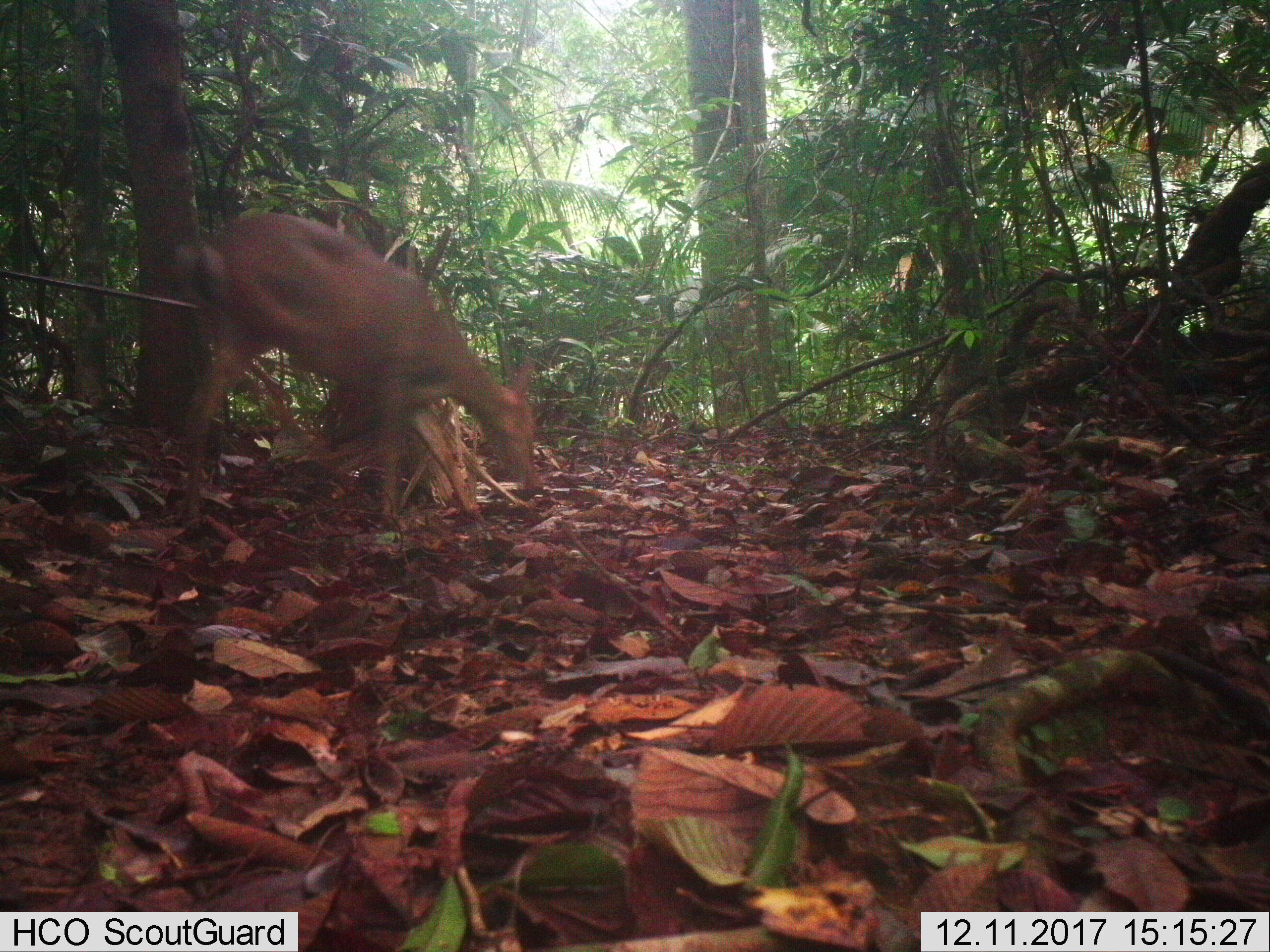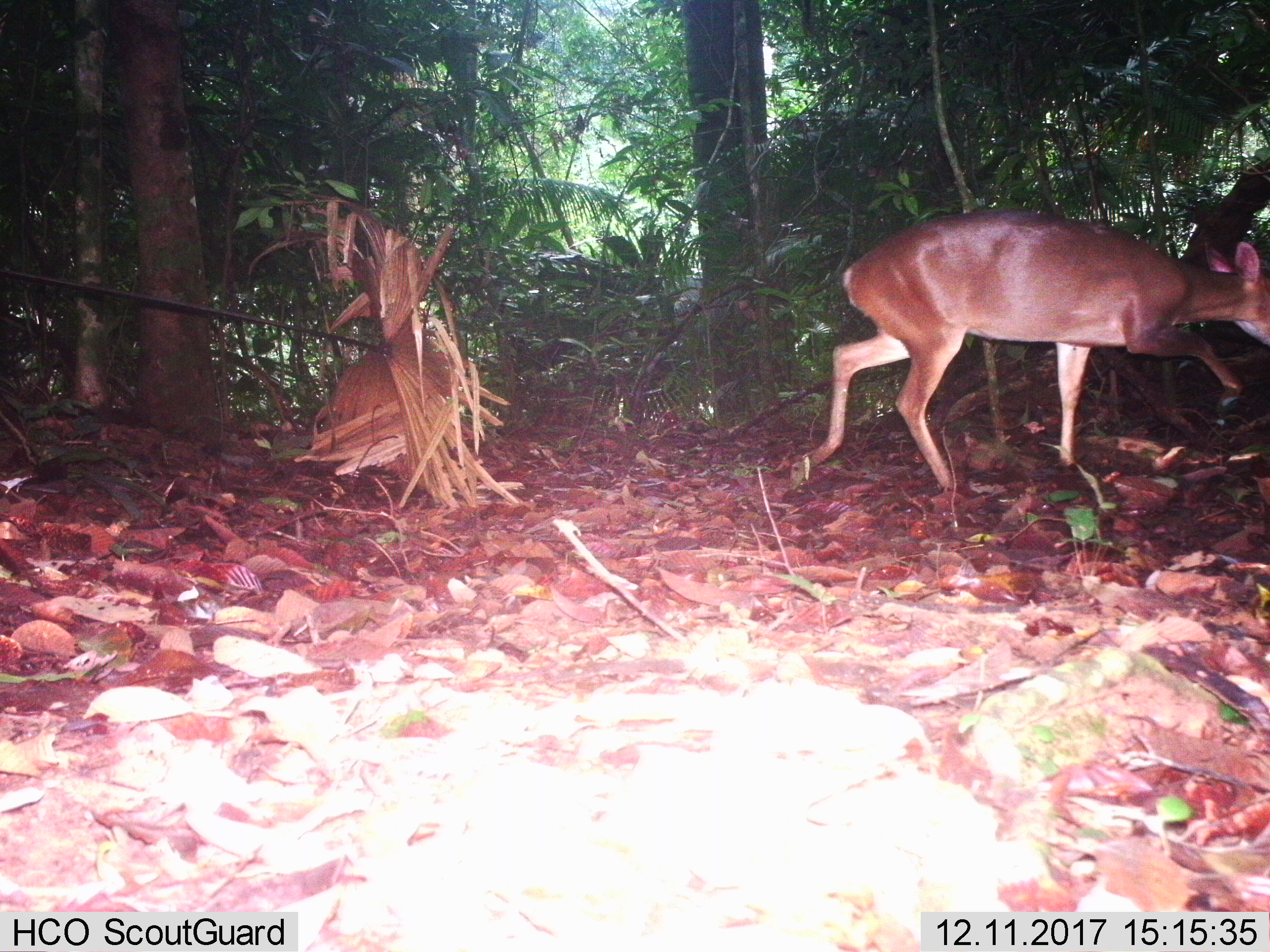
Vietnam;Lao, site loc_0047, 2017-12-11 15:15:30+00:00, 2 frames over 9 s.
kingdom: Animalia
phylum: Chordata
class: Mammalia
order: Artiodactyla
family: Cervidae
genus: Muntiacus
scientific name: Muntiacus vuquangensis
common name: large-antlered muntjac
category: large antlered muntjac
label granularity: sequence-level